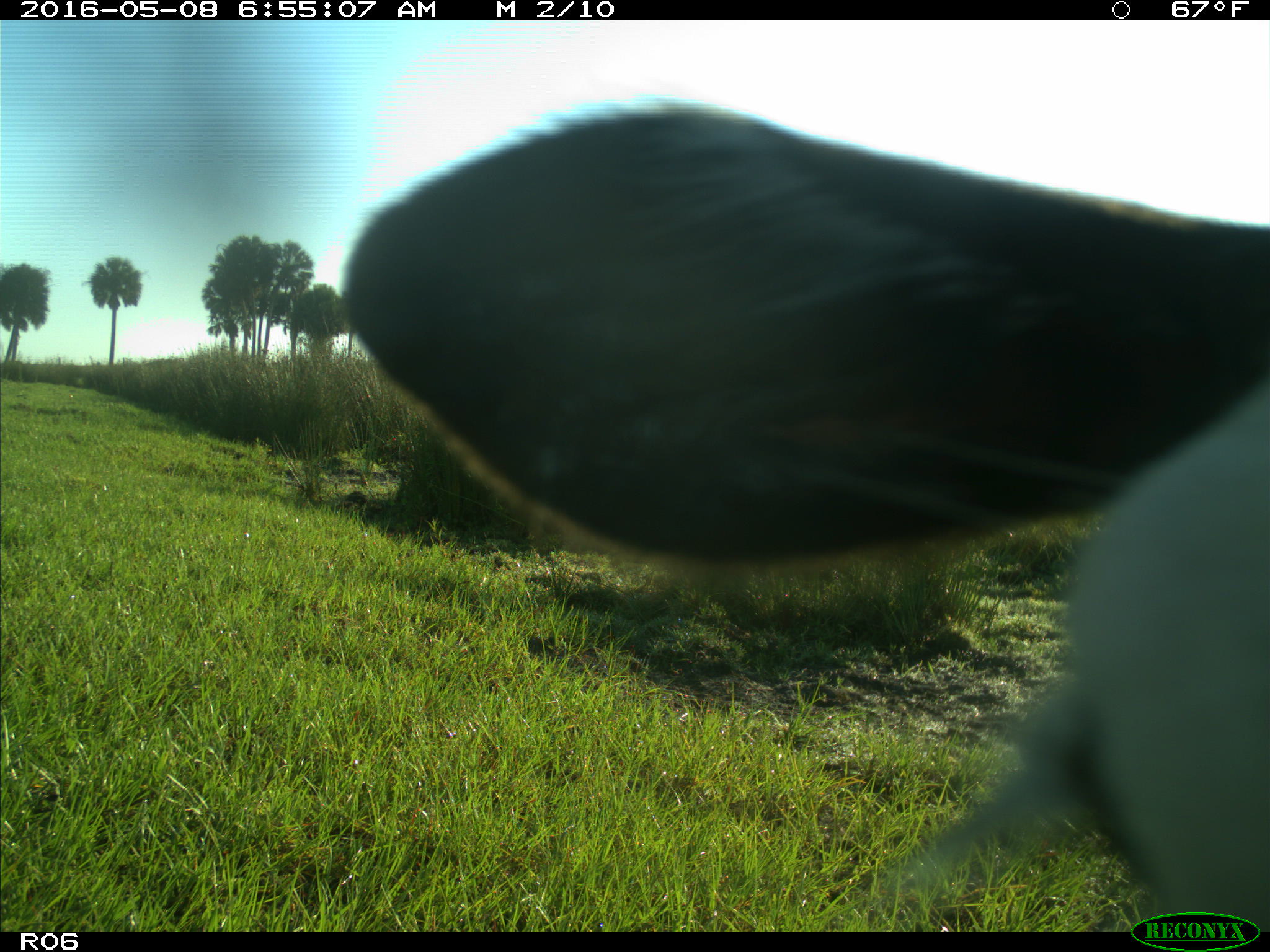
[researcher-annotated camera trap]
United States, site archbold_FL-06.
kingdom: Animalia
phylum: Chordata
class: Mammalia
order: Artiodactyla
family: Bovidae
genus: Bos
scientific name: Bos taurus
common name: domestic cow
Bos taurus (domestic cow).